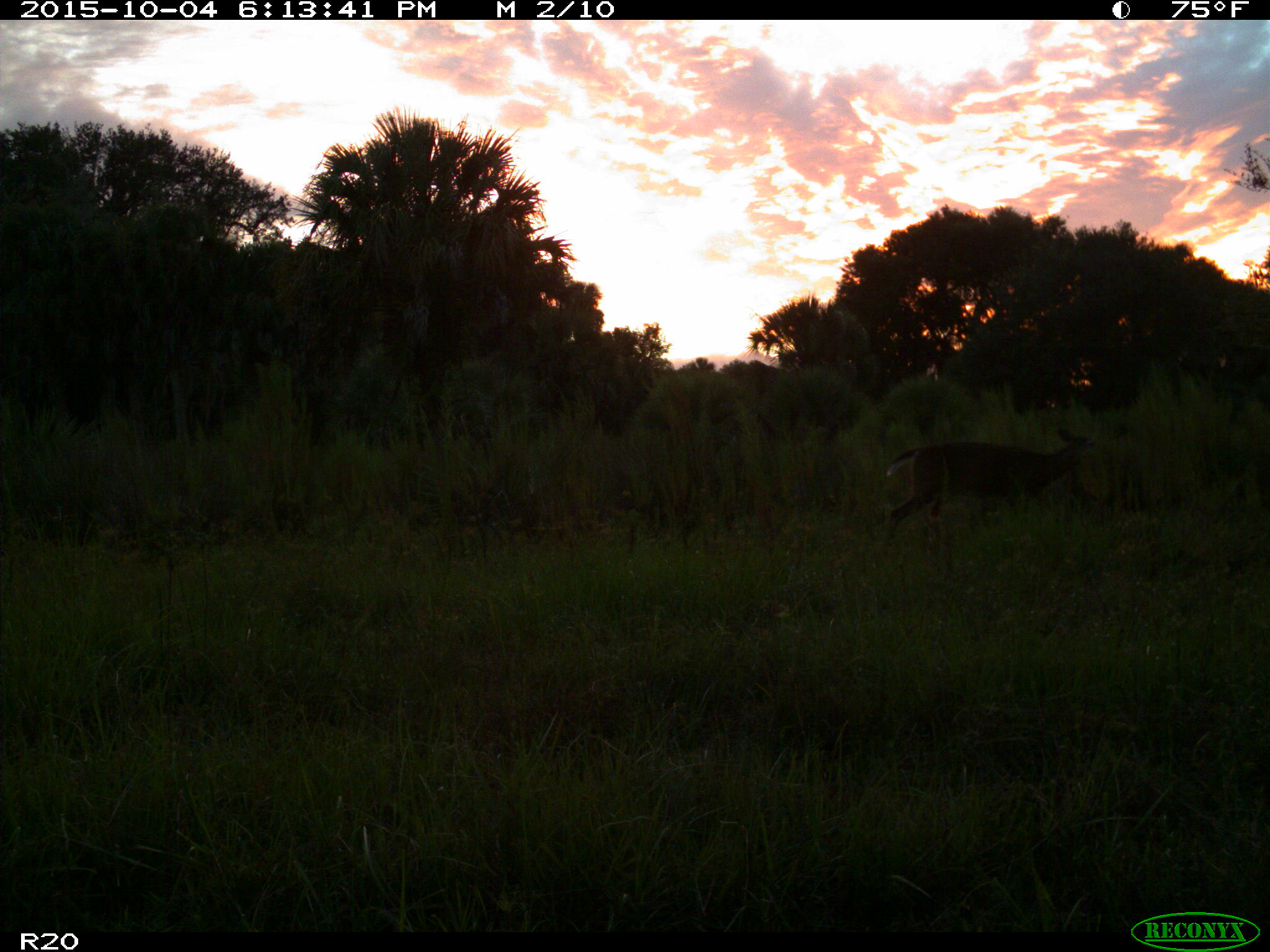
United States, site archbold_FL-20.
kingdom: Animalia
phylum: Chordata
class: Mammalia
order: Artiodactyla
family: Cervidae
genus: Odocoileus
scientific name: Odocoileus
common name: deer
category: unidentified deer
Unidentified deer (deer) (Odocoileus).